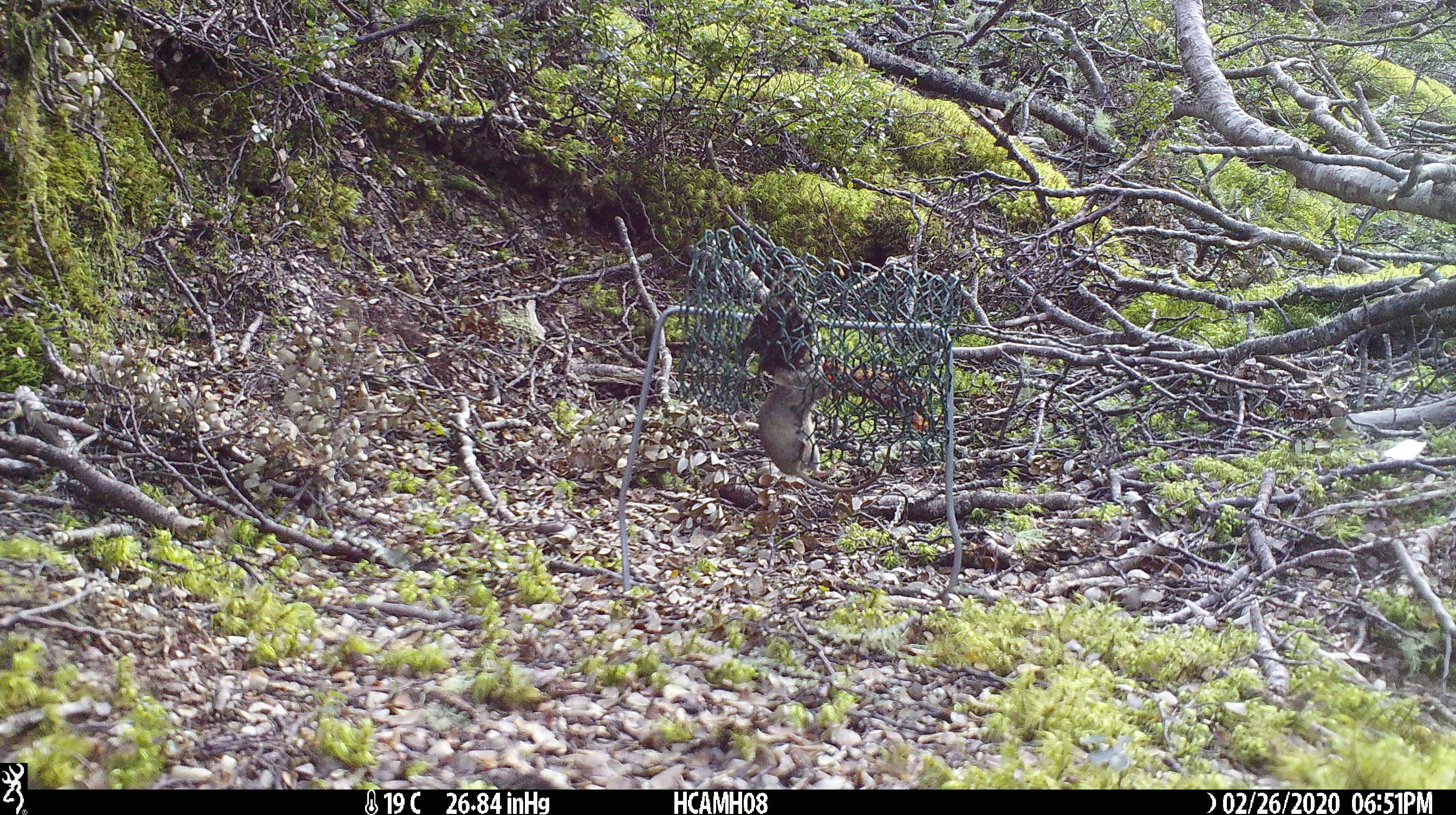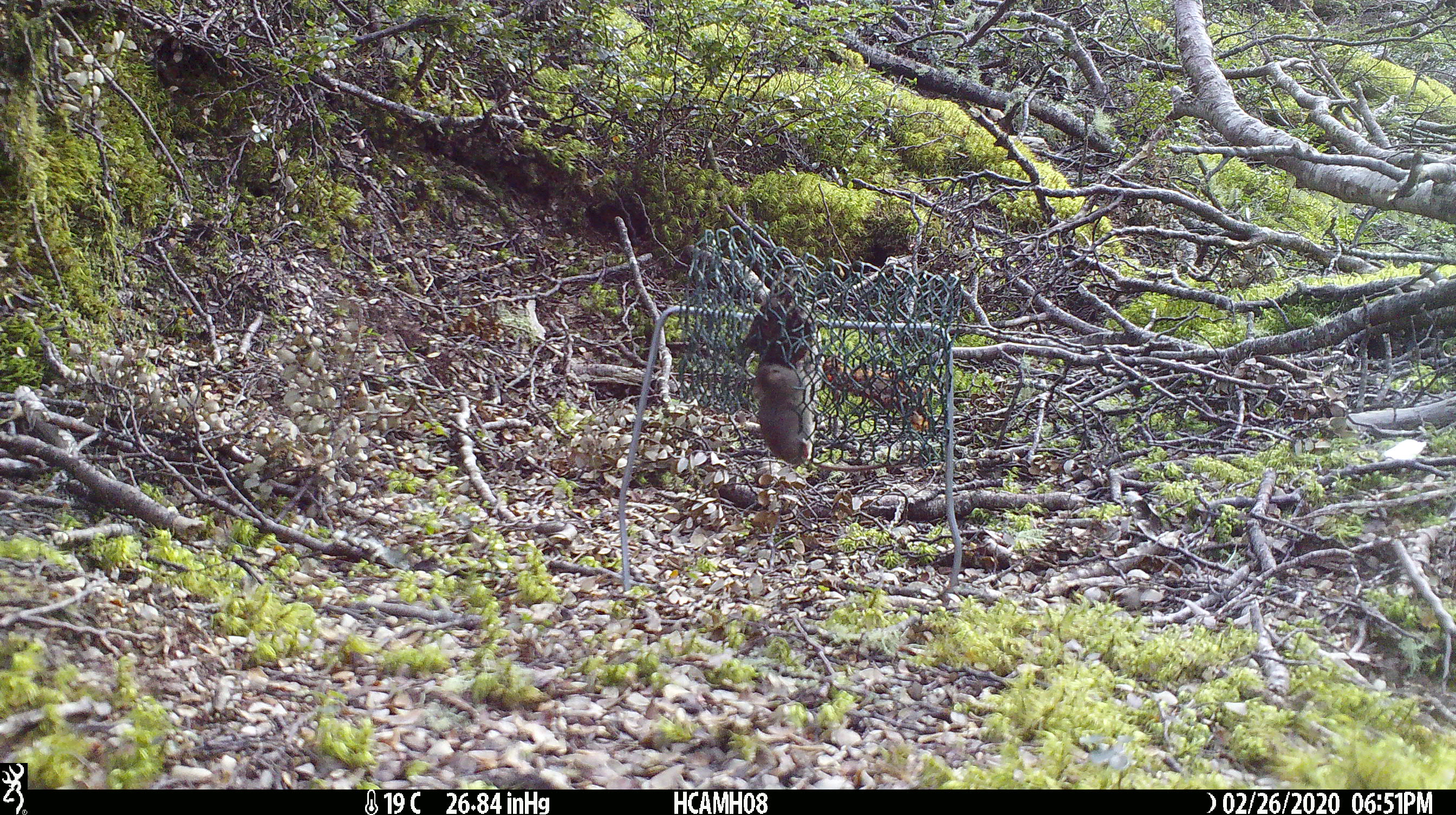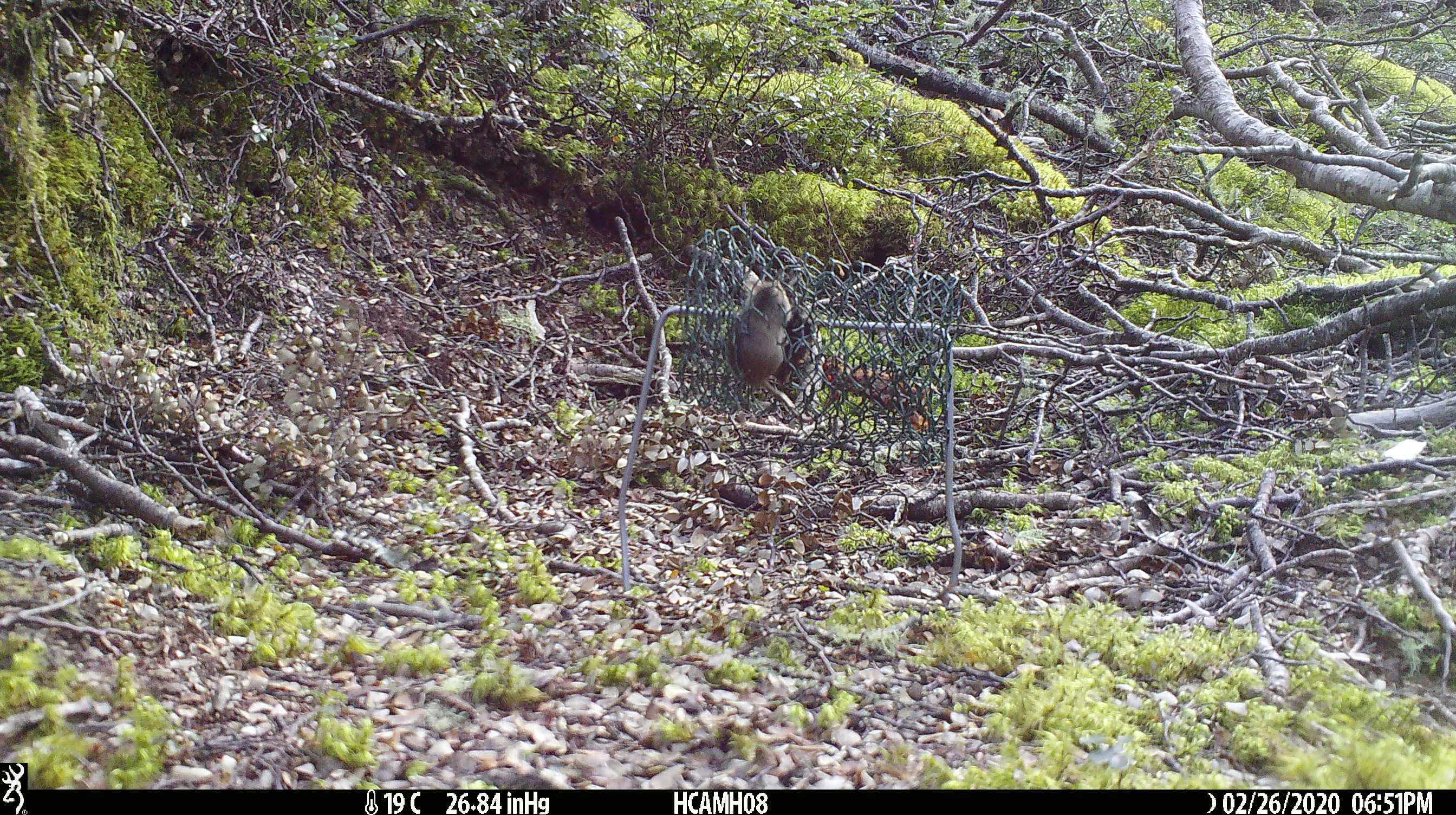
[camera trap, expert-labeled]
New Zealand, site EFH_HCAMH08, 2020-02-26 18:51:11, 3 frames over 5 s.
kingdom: Animalia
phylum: Chordata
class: Mammalia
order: Rodentia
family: Muridae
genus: Mus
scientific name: Mus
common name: mouse